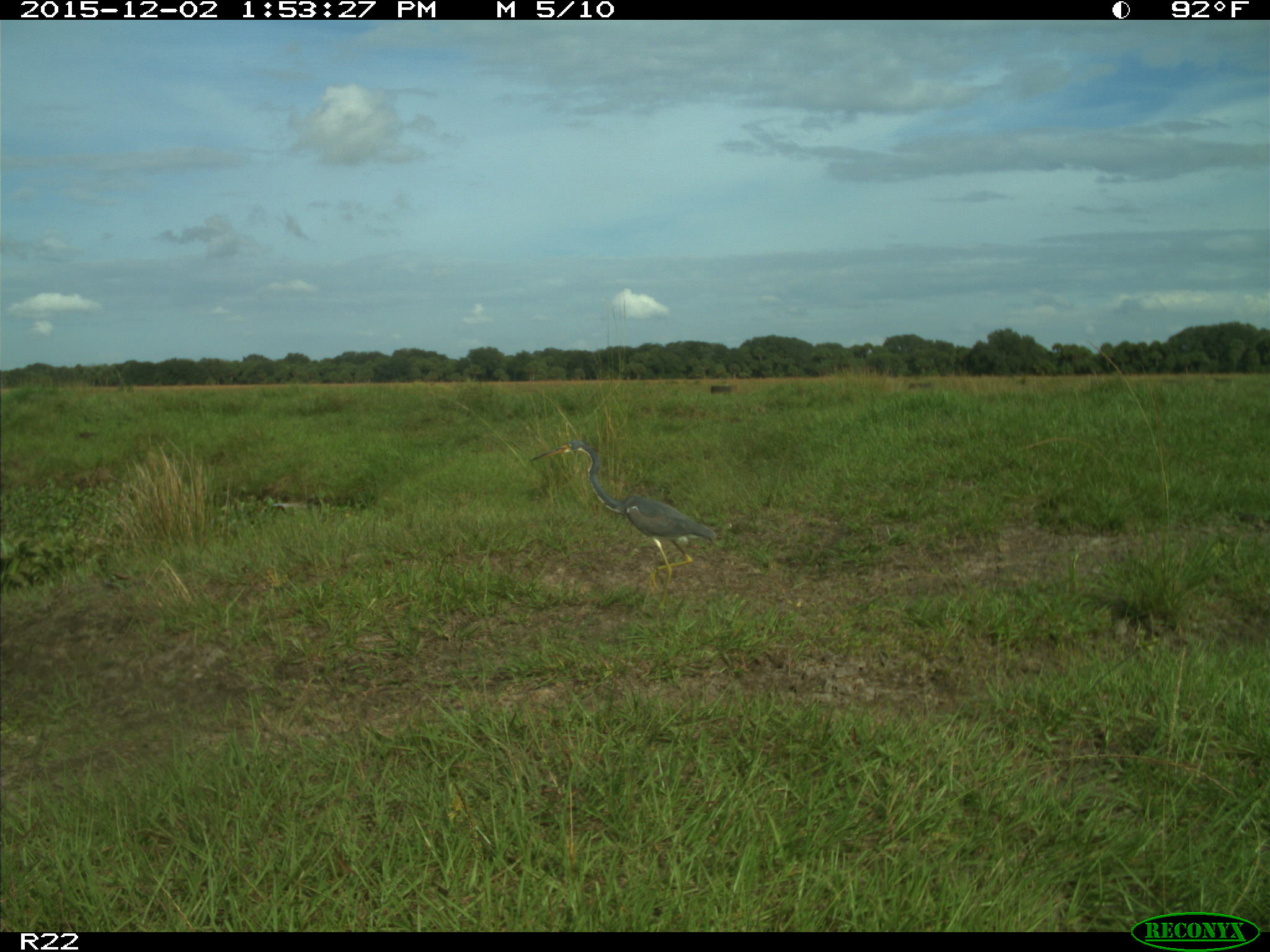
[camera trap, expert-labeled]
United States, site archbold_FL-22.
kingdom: Animalia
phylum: Chordata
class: Aves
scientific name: Aves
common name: birds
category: unidentified bird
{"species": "unidentified bird (birds) (Aves)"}